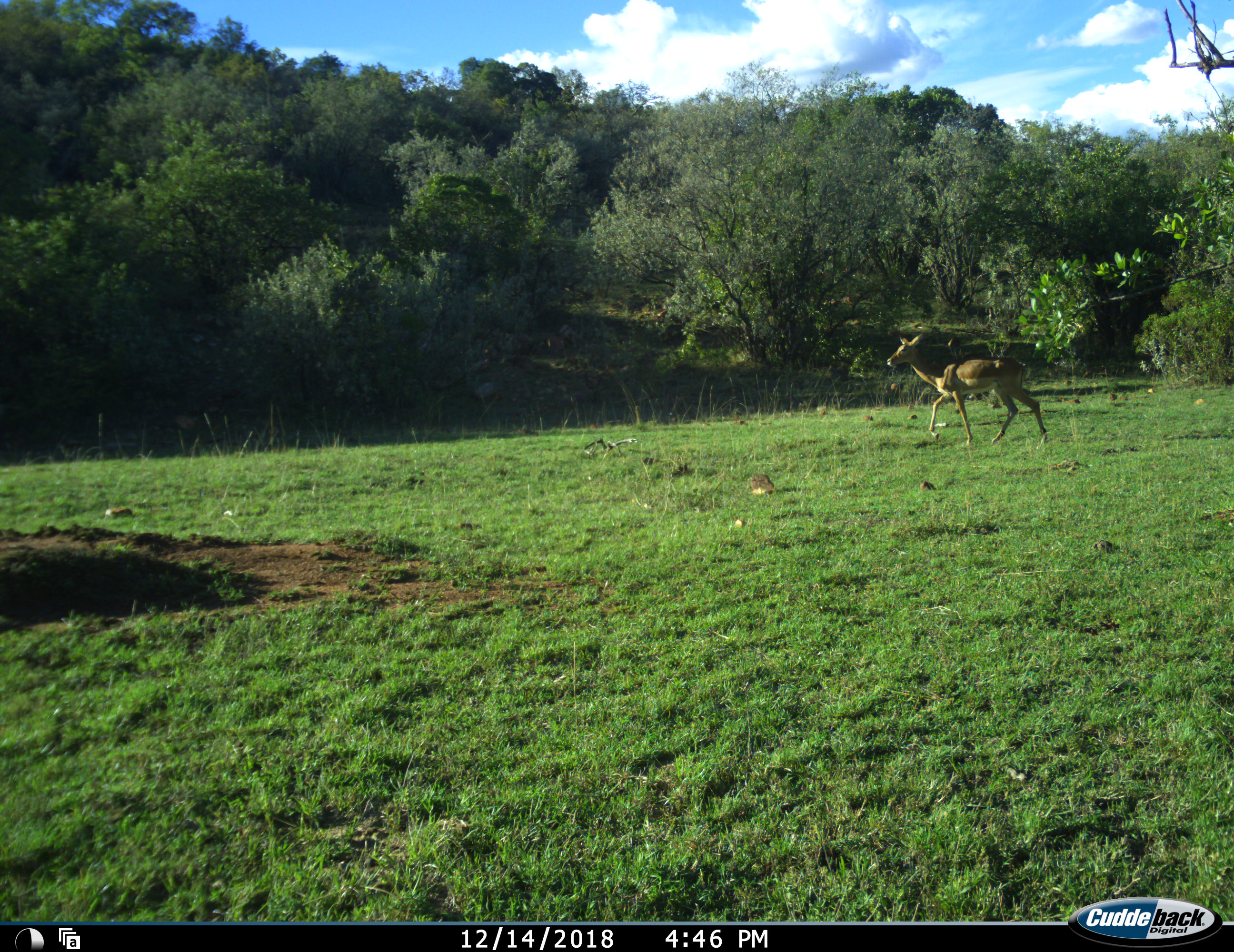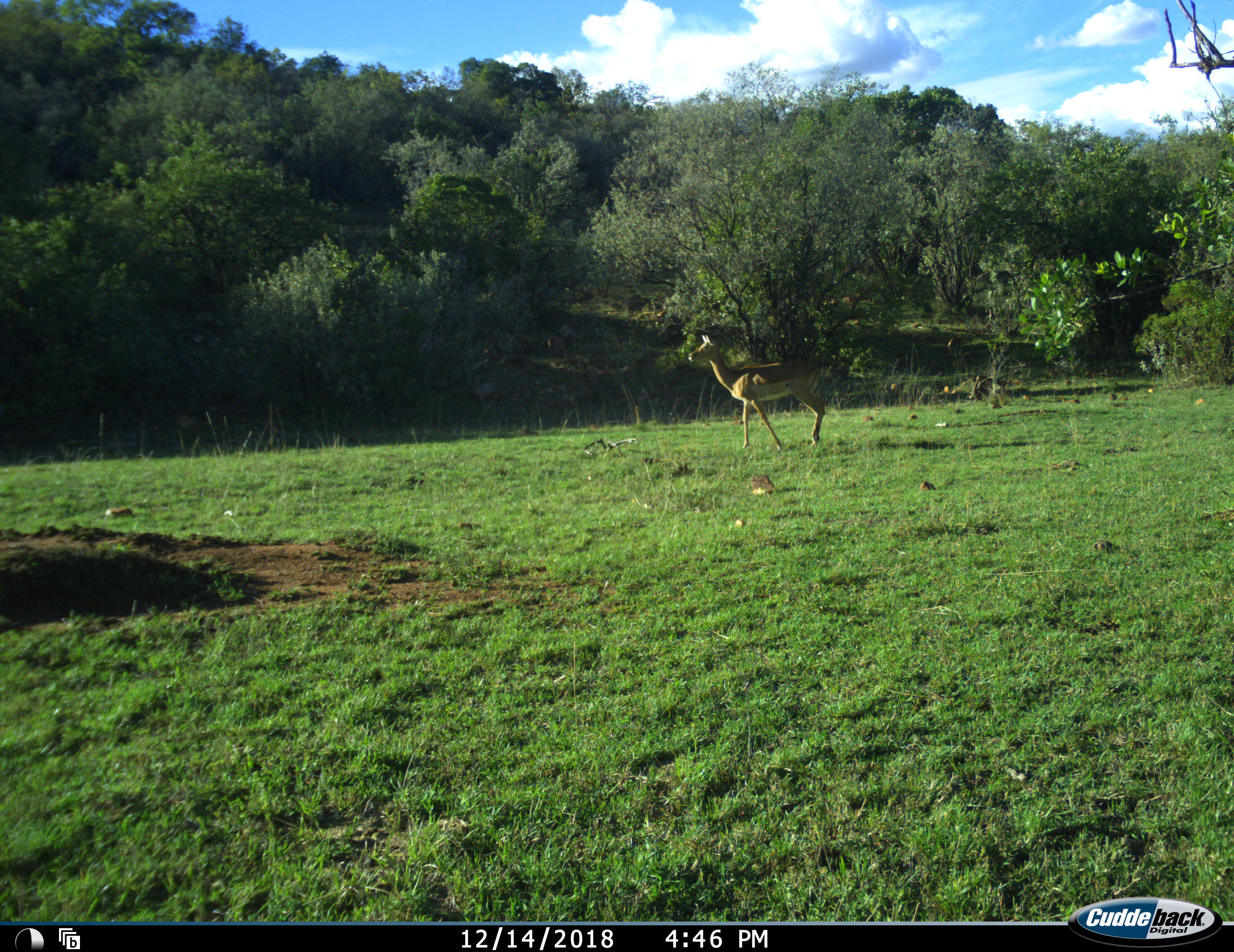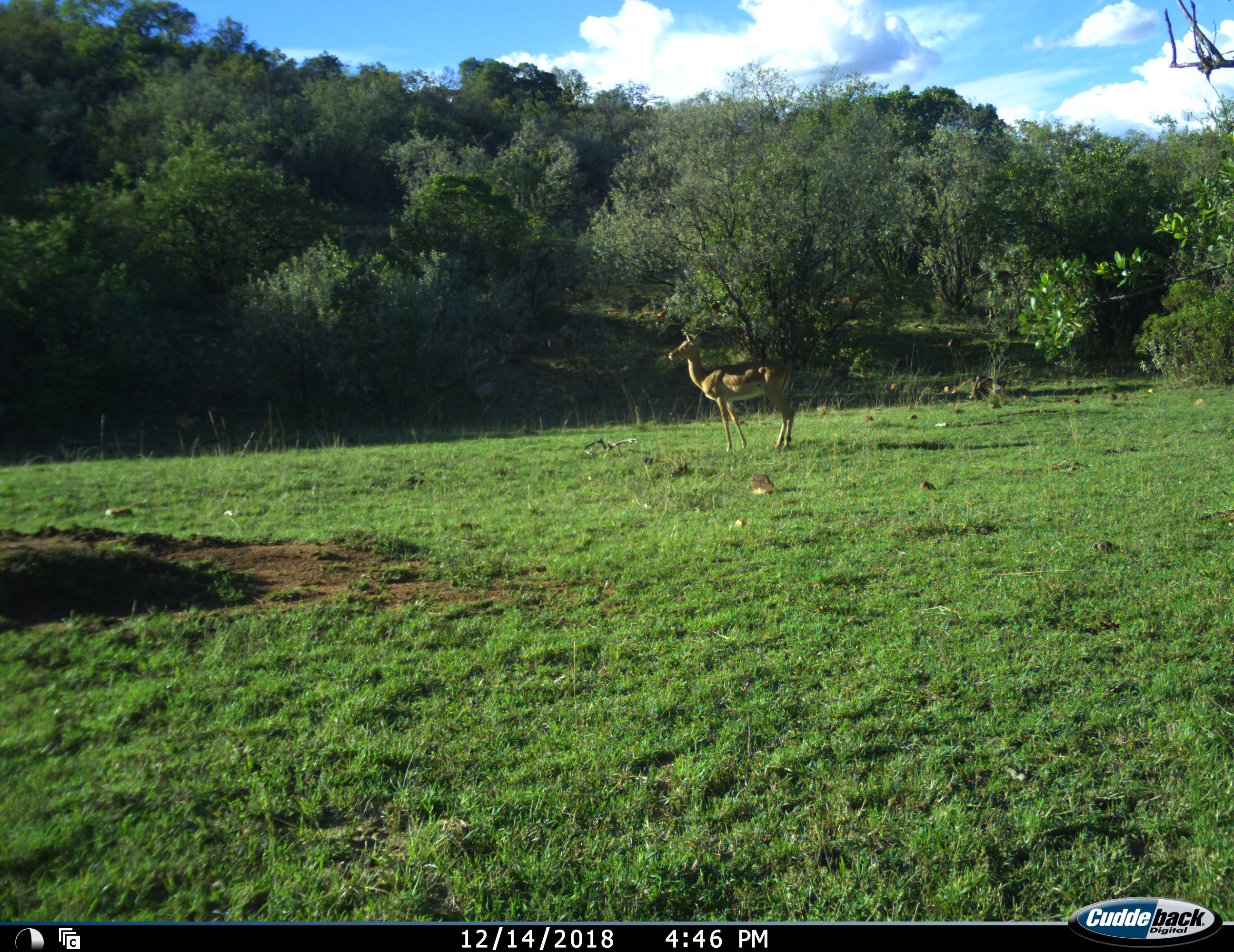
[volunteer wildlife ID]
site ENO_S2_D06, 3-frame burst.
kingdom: Animalia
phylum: Chordata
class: Mammalia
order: Artiodactyla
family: Bovidae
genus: Aepyceros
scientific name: Aepyceros melampus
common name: impala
Impala (Aepyceros melampus), count 1. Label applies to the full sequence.